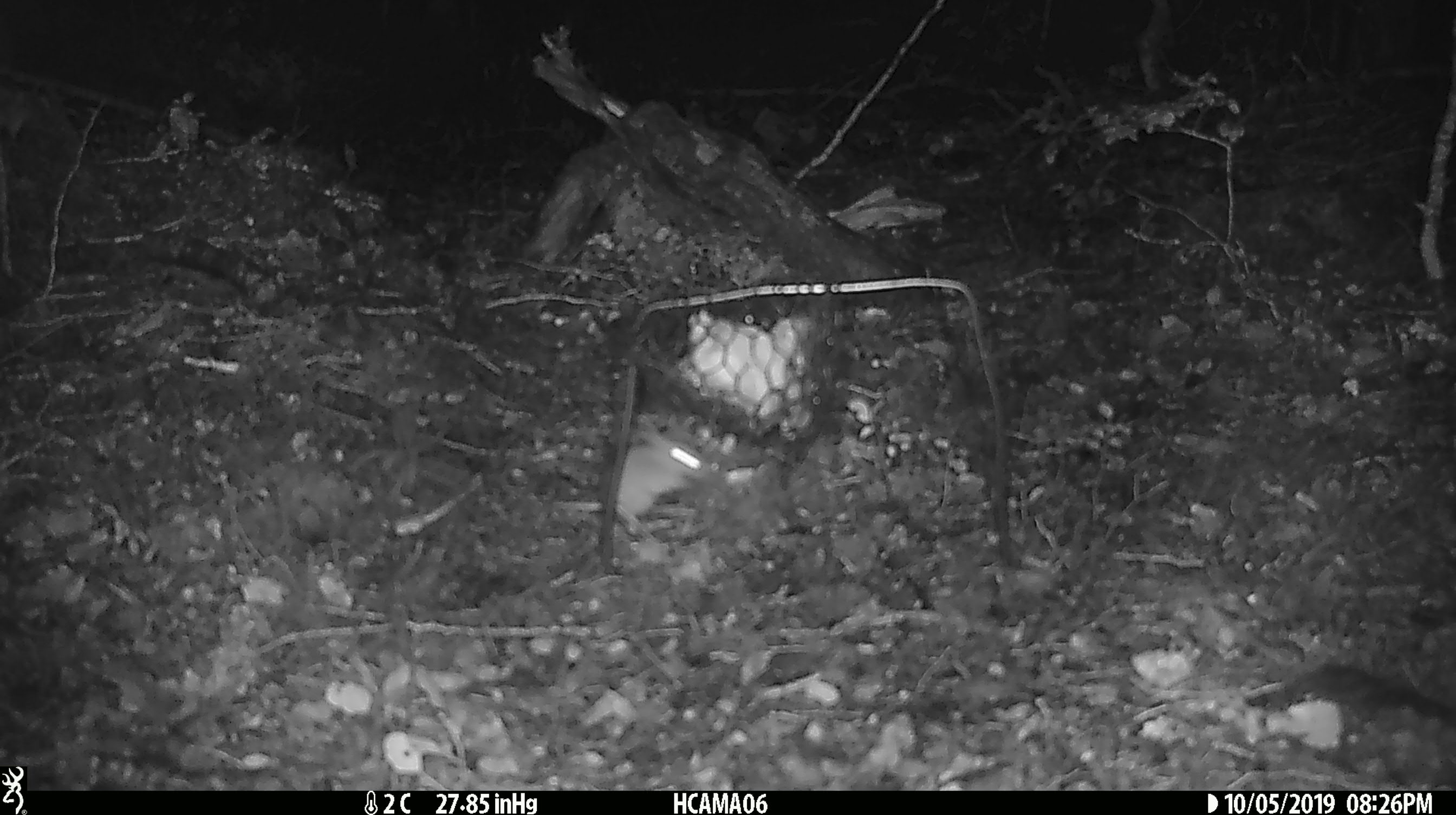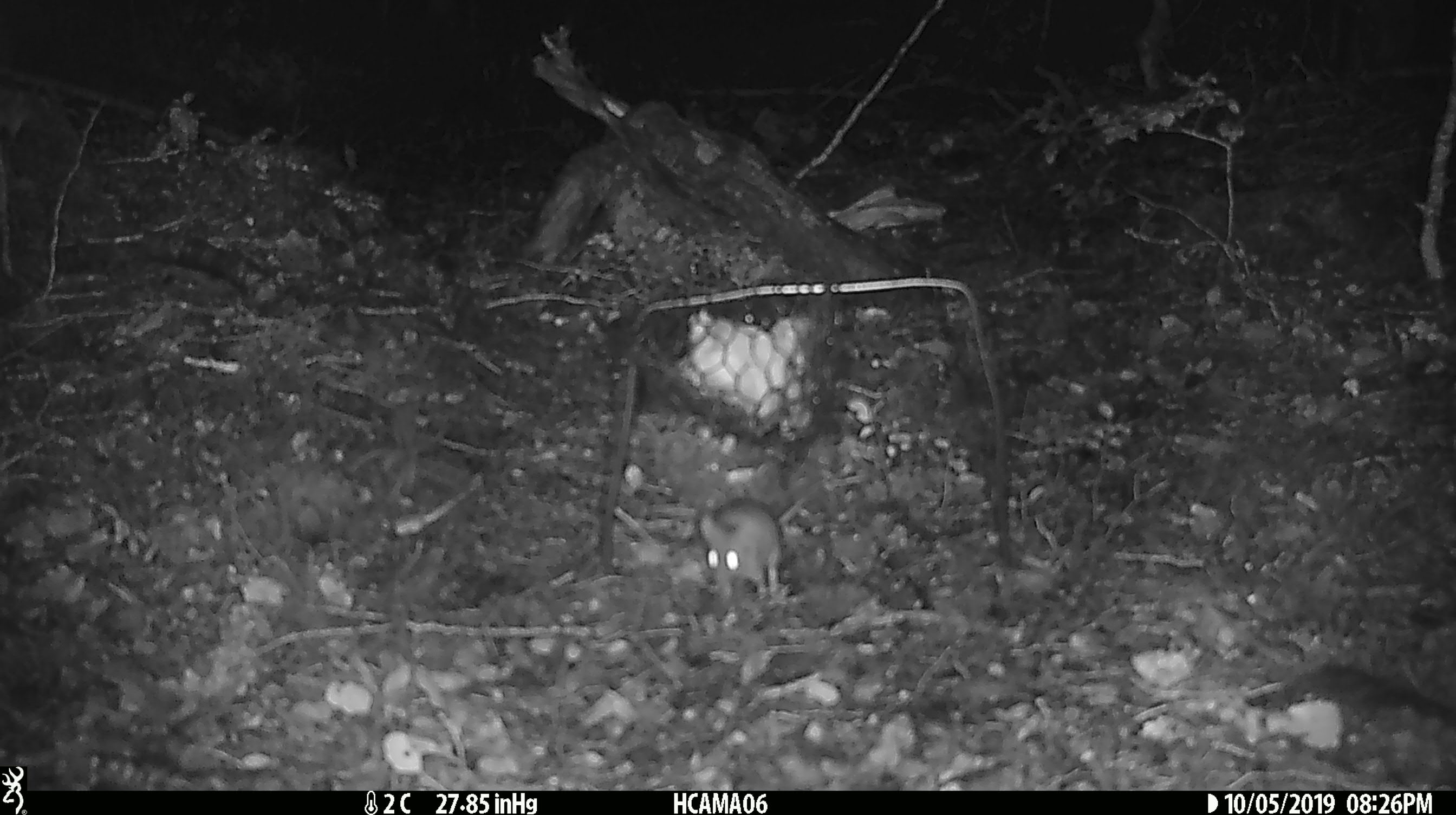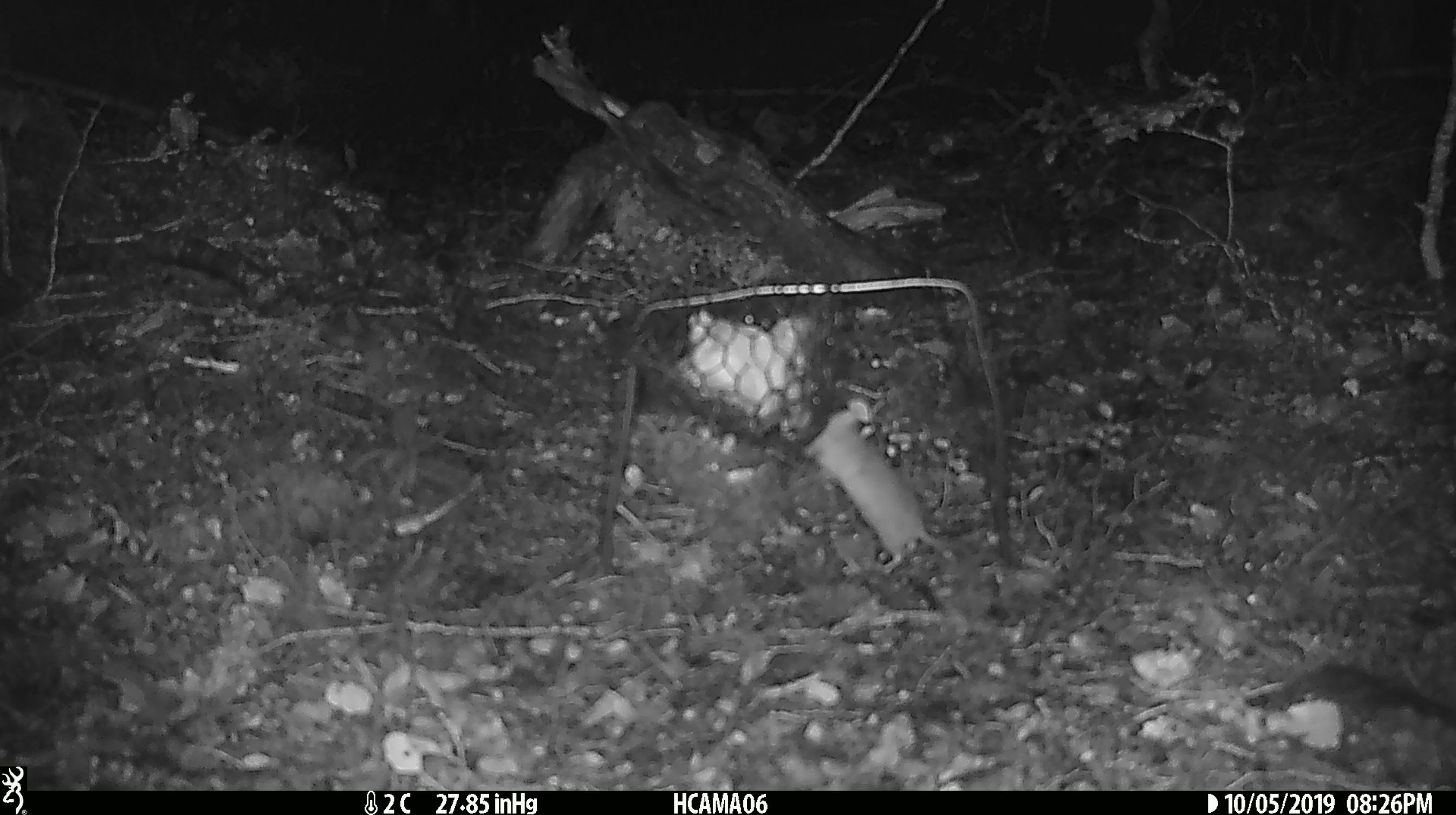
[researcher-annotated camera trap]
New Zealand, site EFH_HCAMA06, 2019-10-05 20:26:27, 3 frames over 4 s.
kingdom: Animalia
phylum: Chordata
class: Mammalia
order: Rodentia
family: Muridae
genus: Mus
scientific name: Mus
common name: mouse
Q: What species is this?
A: Mouse (Mus).